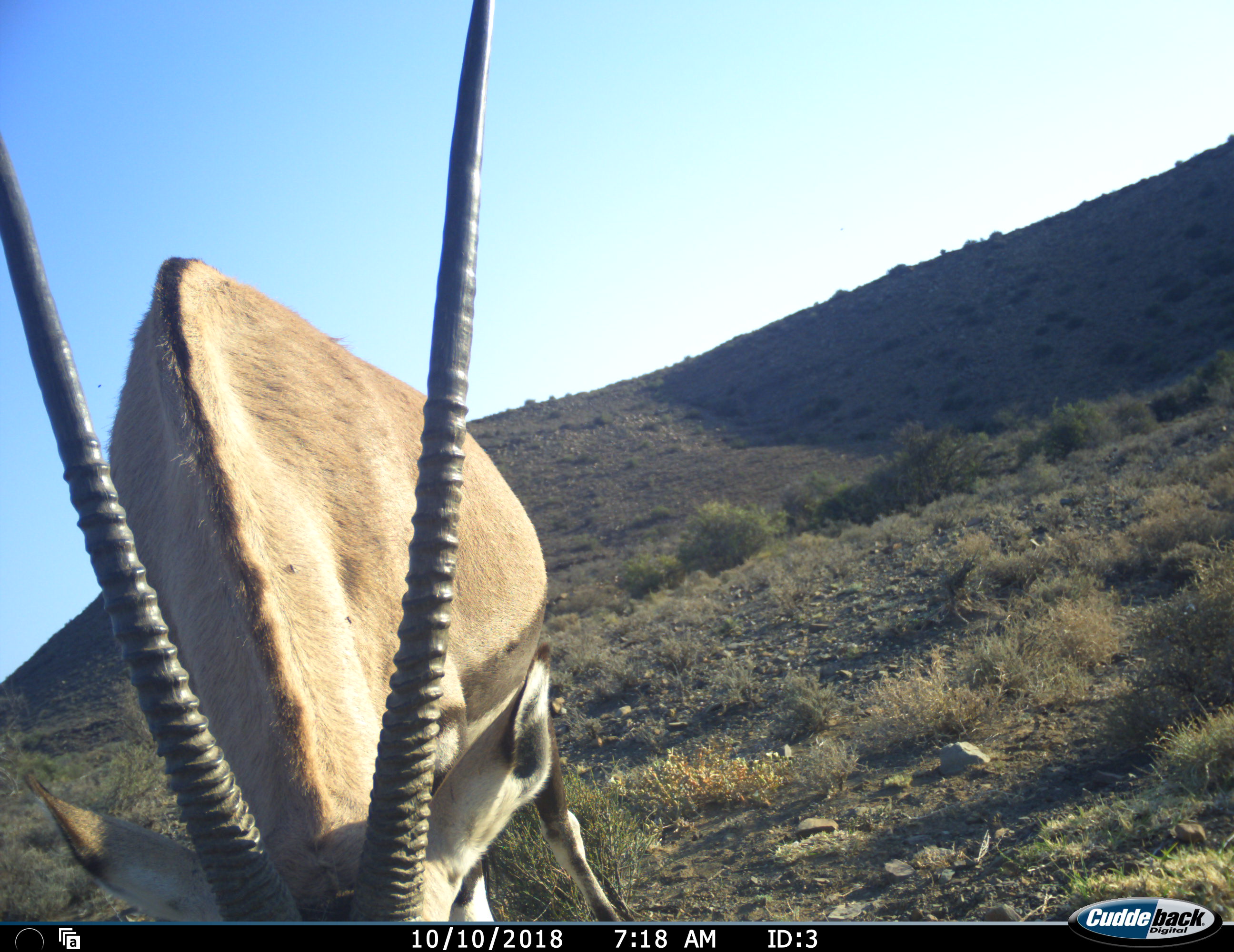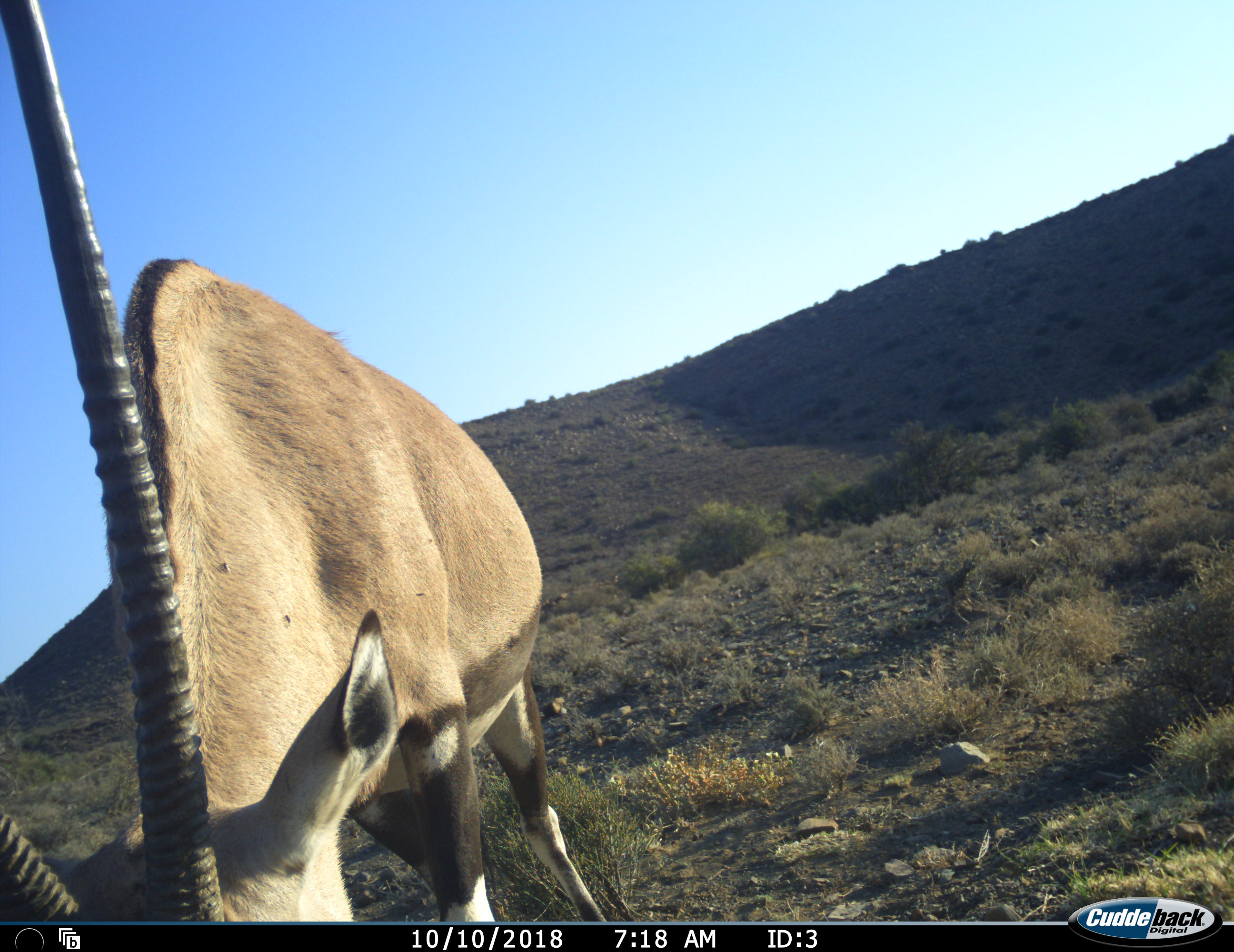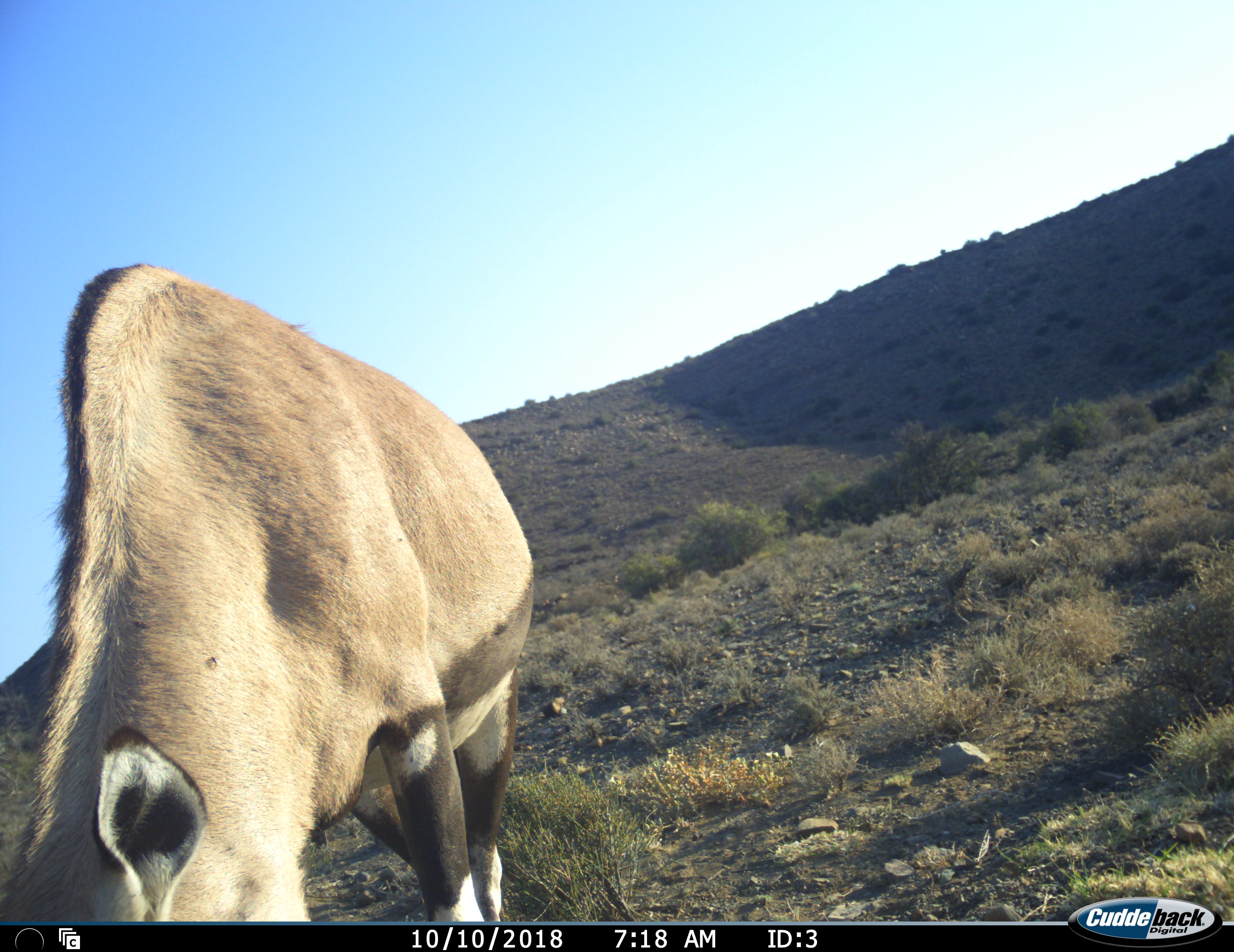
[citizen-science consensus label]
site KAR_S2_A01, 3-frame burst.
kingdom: Animalia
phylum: Chordata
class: Mammalia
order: Artiodactyla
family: Bovidae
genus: Oryx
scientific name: Oryx gazella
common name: gemsbok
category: oryx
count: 1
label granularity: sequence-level